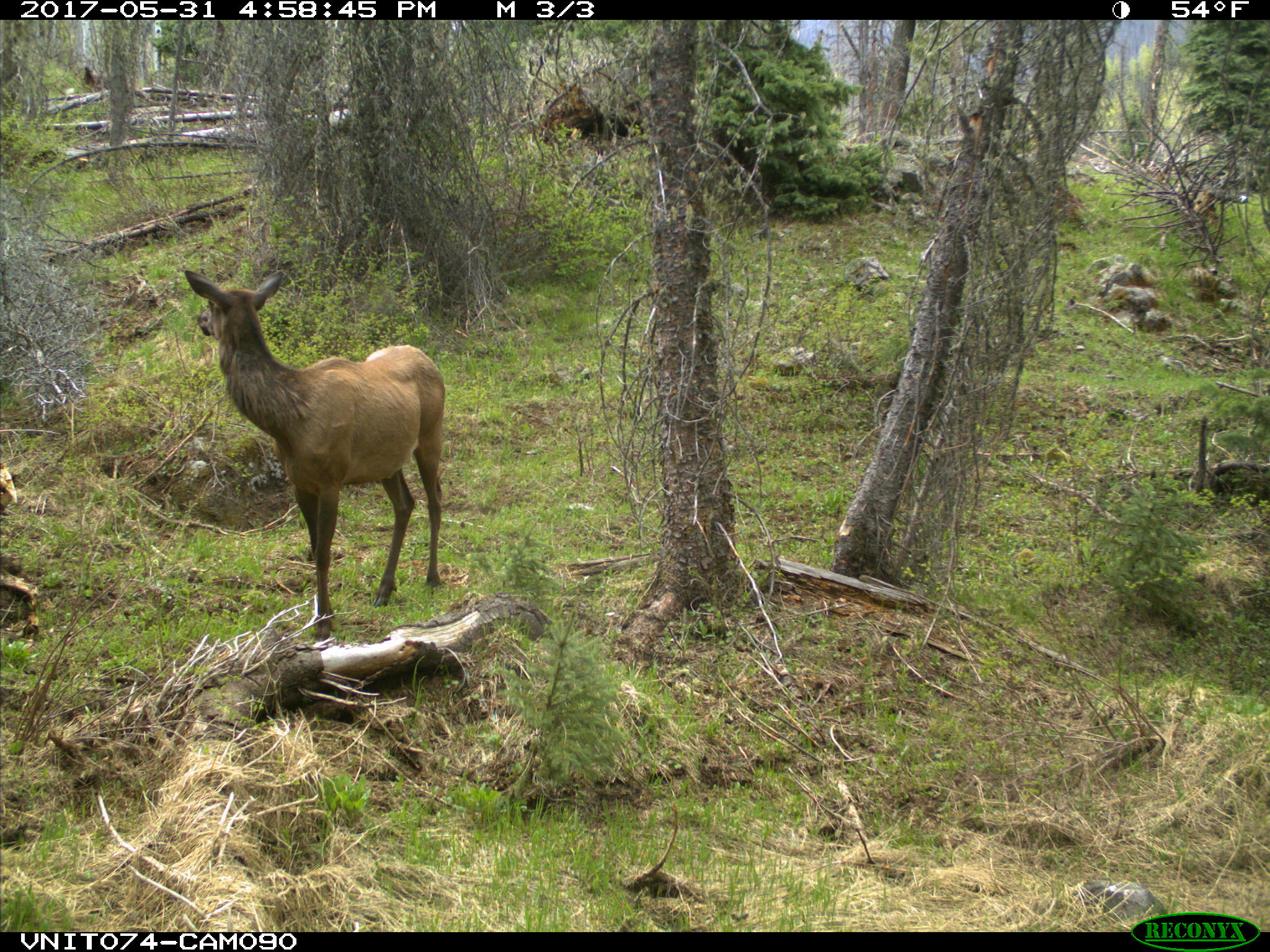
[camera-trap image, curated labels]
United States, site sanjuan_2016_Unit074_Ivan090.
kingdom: Animalia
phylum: Chordata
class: Mammalia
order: Artiodactyla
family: Cervidae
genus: Cervus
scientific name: Cervus elaphus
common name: red deer